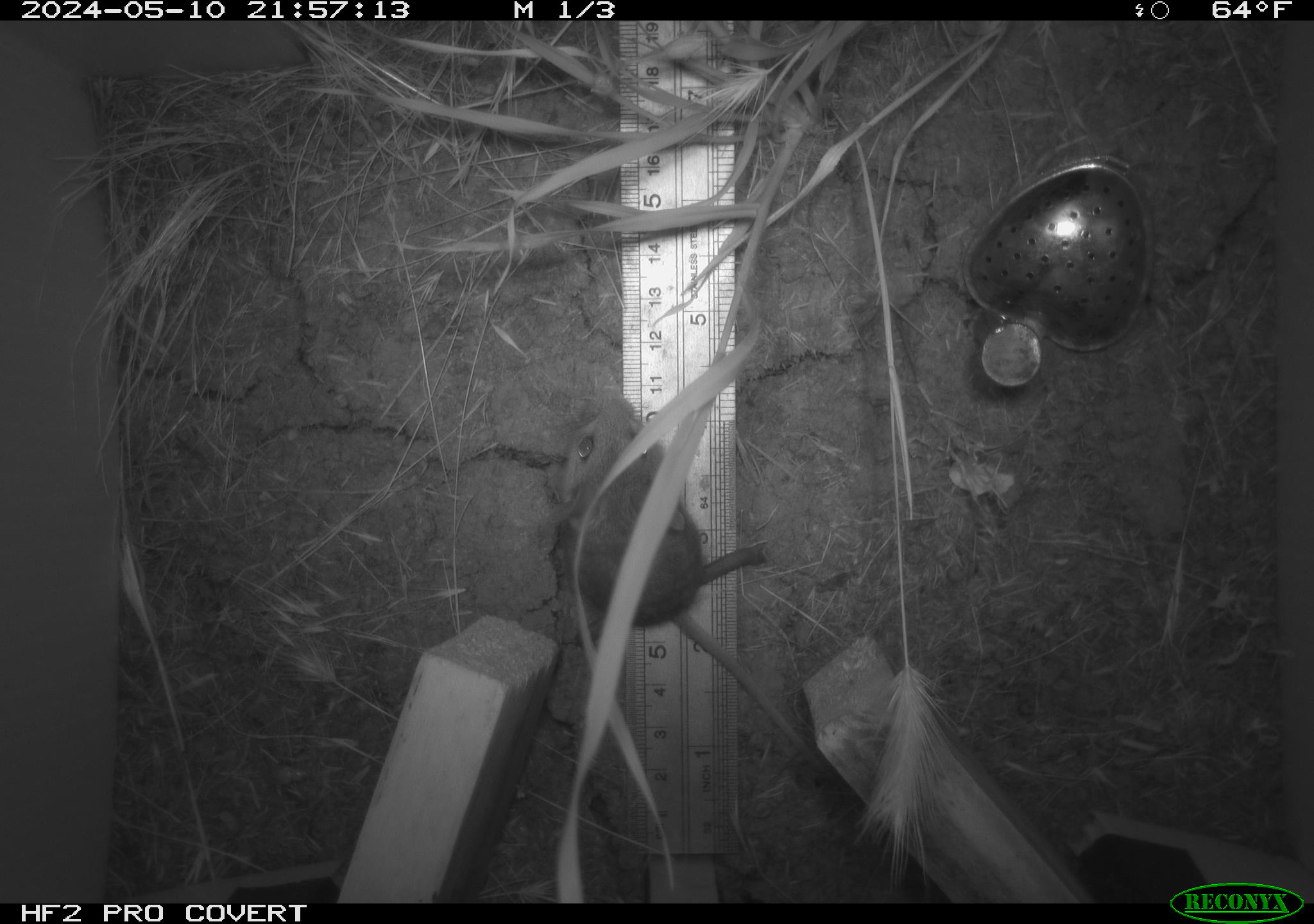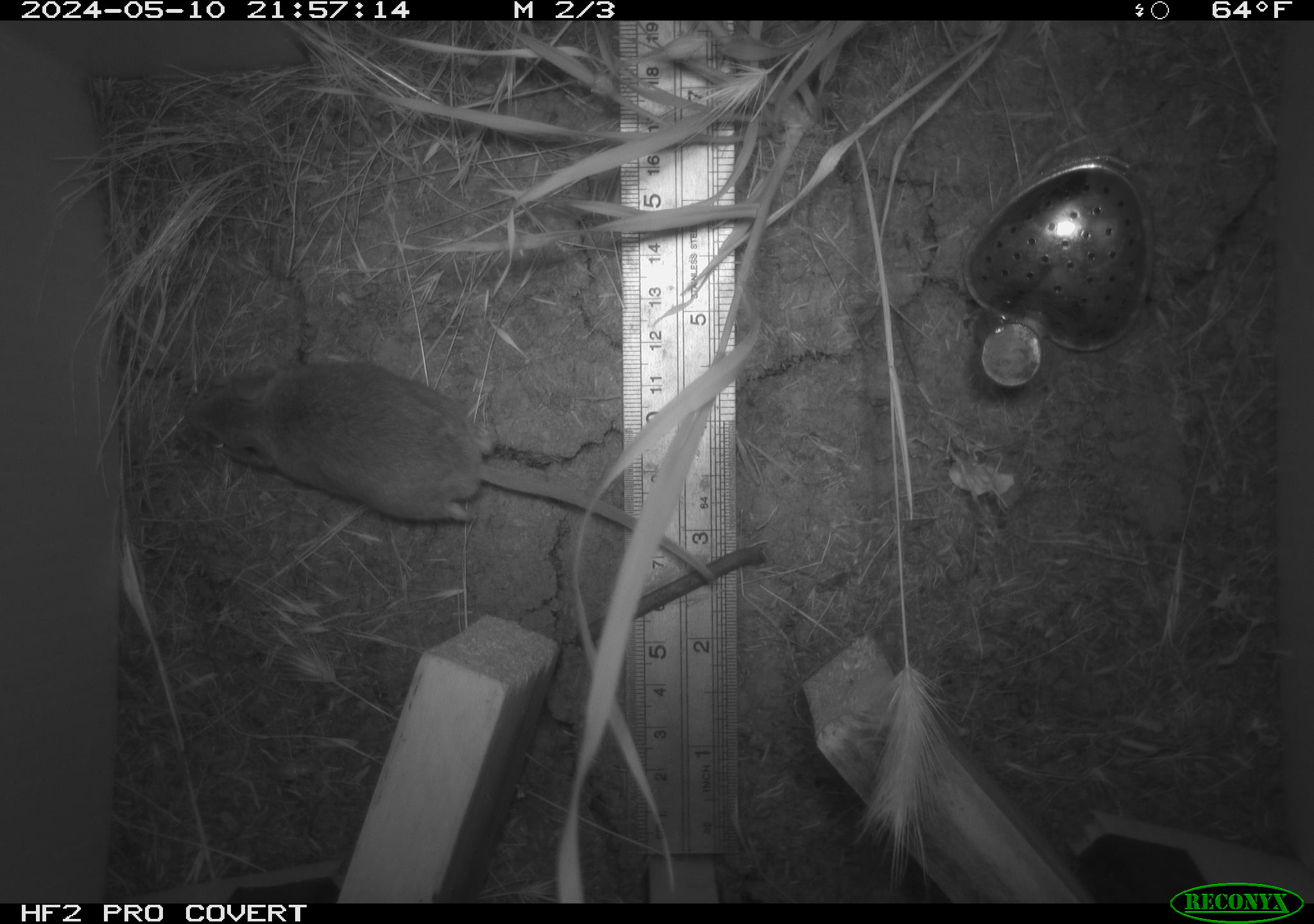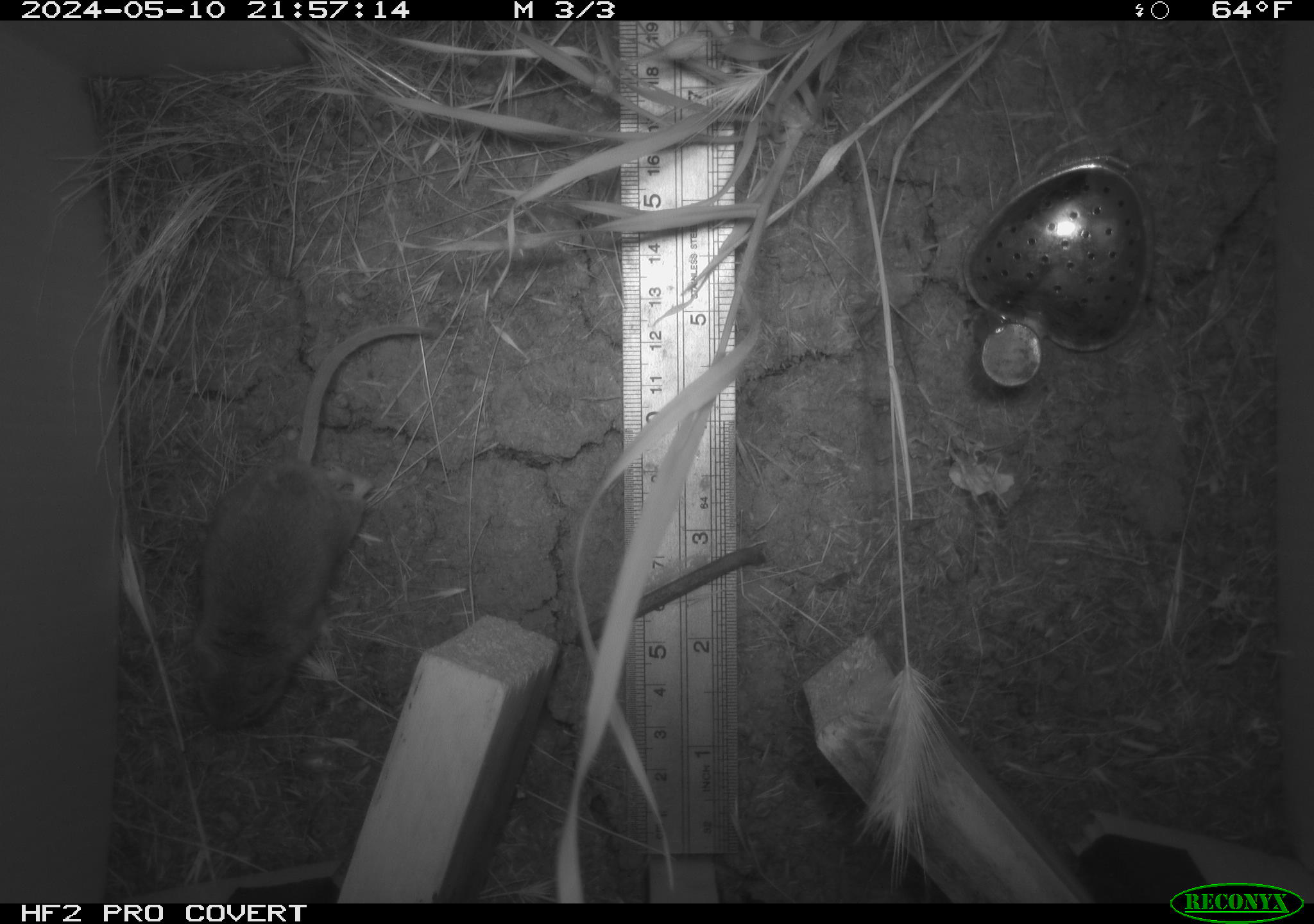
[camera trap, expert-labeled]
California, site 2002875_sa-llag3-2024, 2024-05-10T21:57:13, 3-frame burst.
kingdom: Animalia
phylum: Chordata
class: Mammalia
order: Rodentia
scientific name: Rodentia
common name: rodent